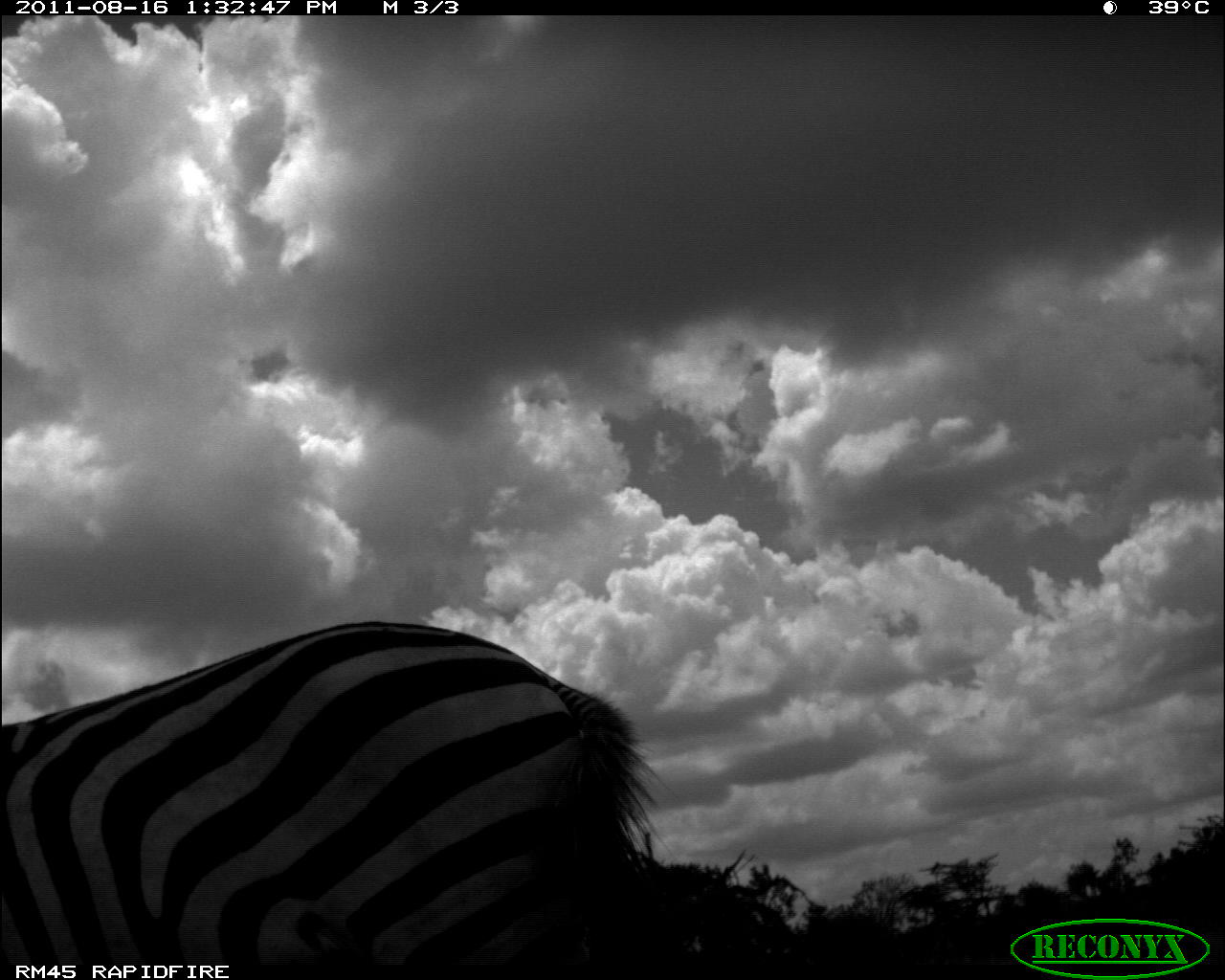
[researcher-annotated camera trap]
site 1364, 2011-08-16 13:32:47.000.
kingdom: Animalia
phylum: Chordata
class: Mammalia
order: Perissodactyla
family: Equidae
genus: Equus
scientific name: Equus quagga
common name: plains zebra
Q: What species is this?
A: Equus quagga (plains zebra).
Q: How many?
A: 1.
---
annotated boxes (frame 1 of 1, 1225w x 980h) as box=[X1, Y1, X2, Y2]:
equus quagga: box=[0, 616, 675, 960]